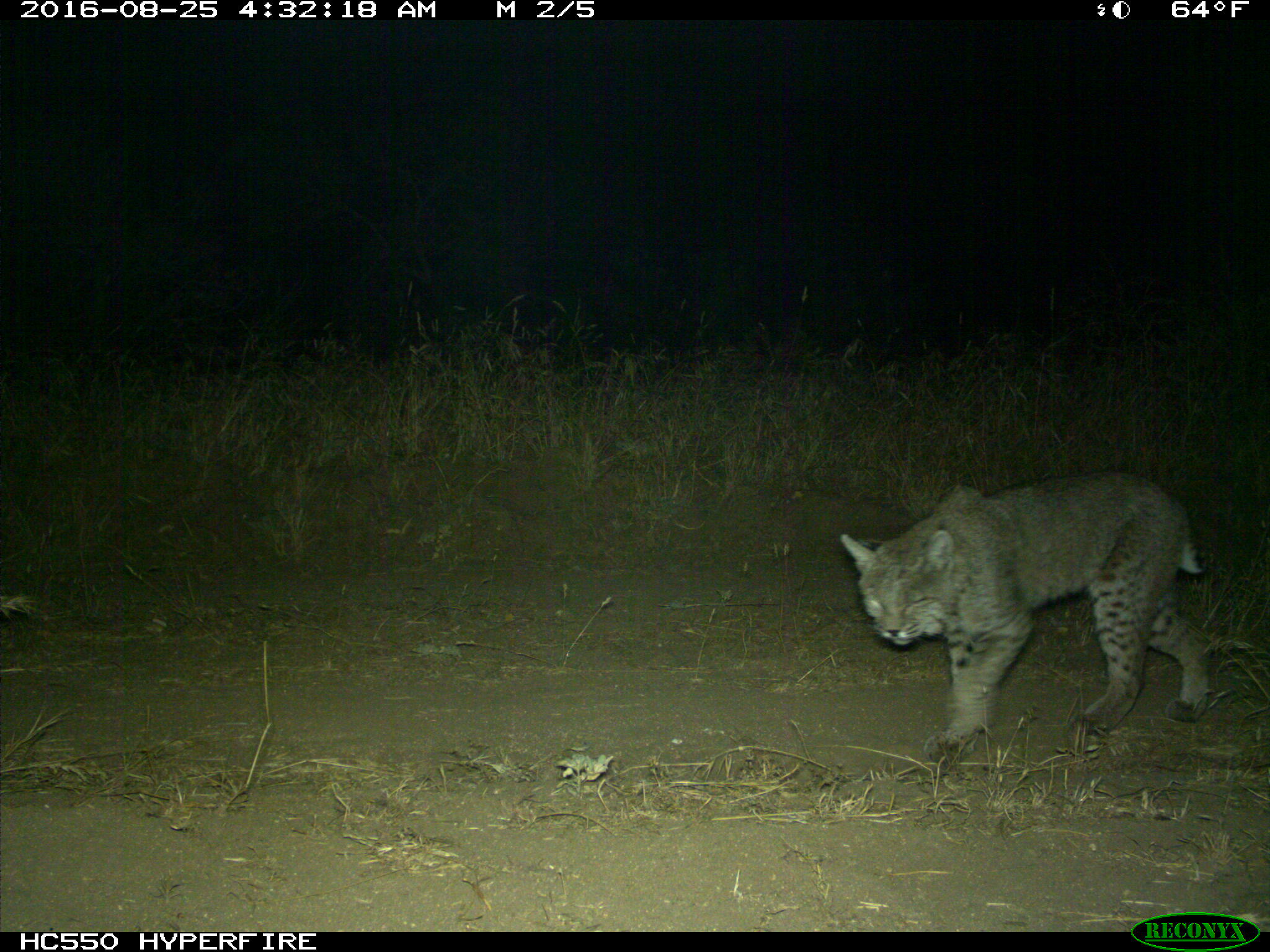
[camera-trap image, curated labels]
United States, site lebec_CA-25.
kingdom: Animalia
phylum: Chordata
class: Mammalia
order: Carnivora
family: Felidae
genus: Lynx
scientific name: Lynx rufus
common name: bobcat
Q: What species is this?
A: Lynx rufus (bobcat).